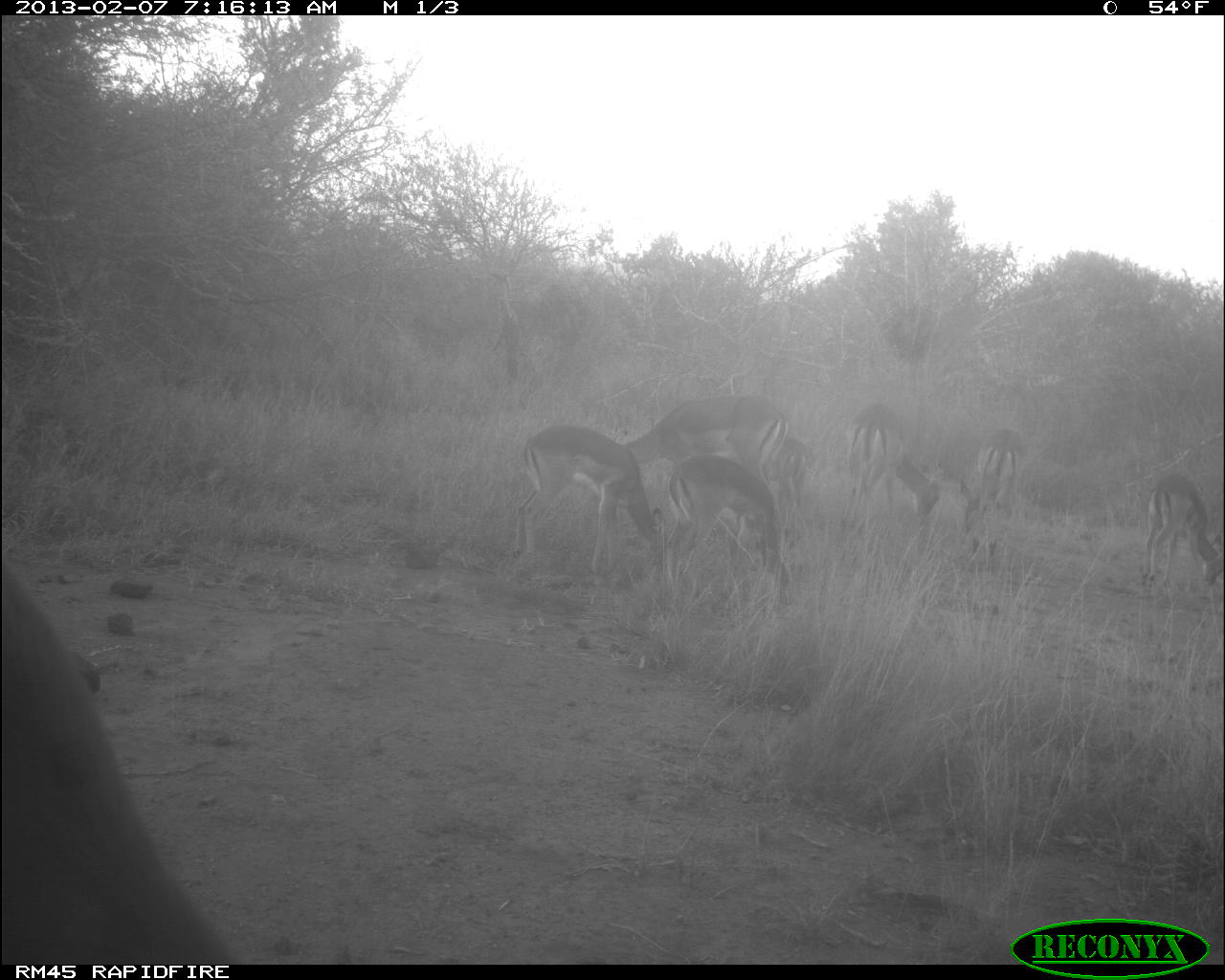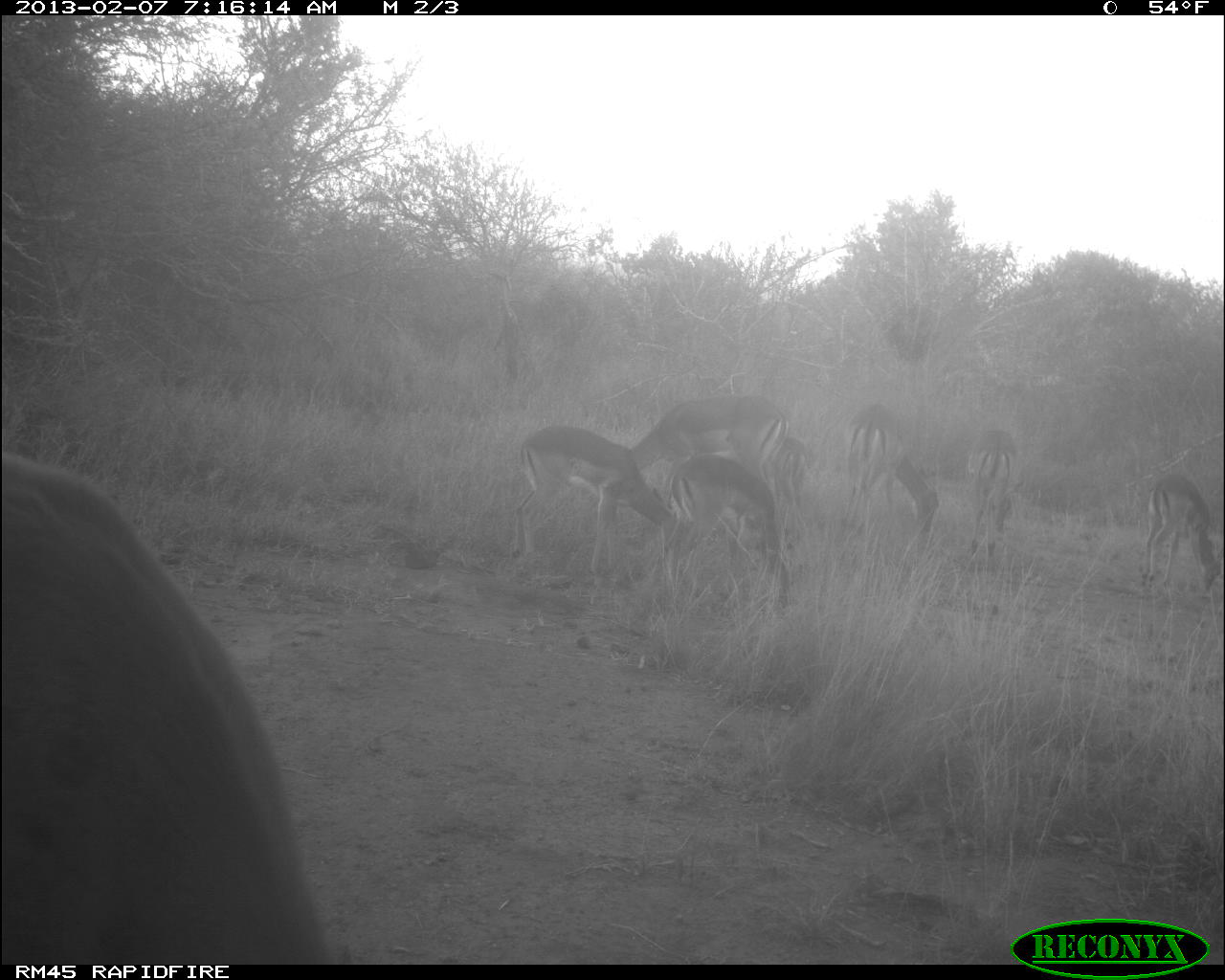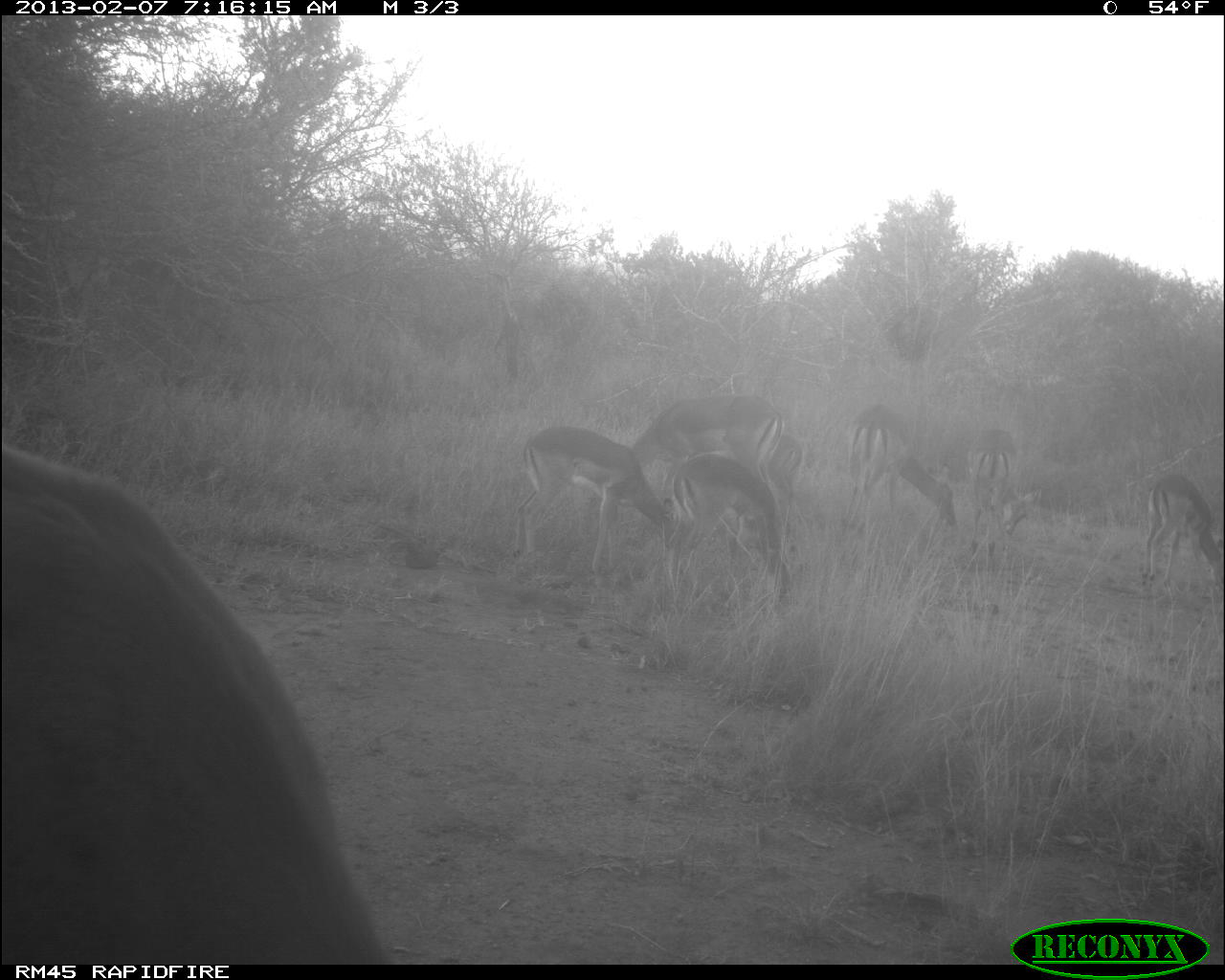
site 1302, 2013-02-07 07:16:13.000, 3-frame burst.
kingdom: Animalia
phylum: Chordata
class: Mammalia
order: Artiodactyla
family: Bovidae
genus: Aepyceros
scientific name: Aepyceros melampus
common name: impala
Aepyceros melampus (impala), count 8.